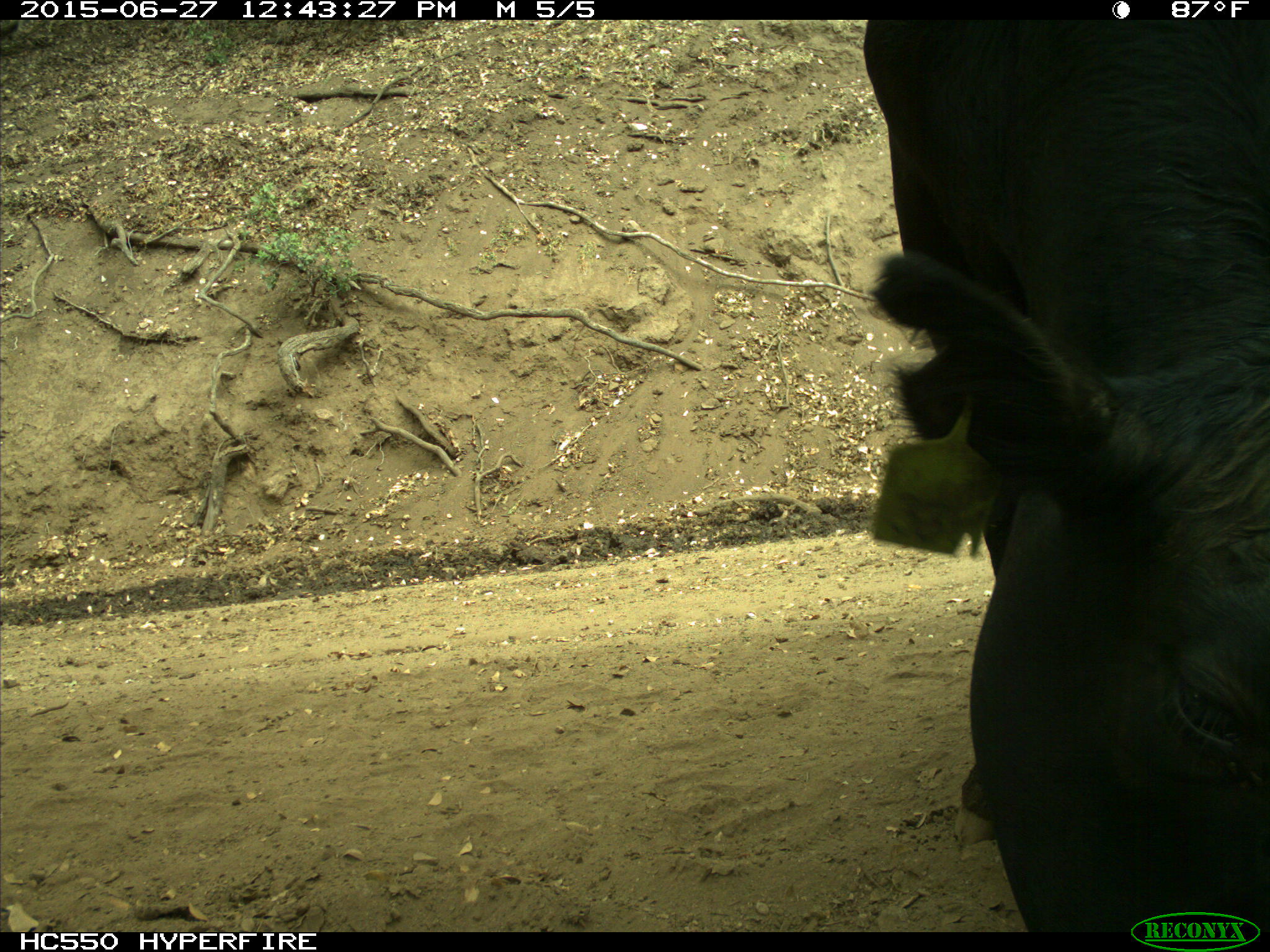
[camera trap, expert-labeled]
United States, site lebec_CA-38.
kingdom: Animalia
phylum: Chordata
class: Mammalia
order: Artiodactyla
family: Bovidae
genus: Bos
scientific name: Bos taurus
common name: domestic cow